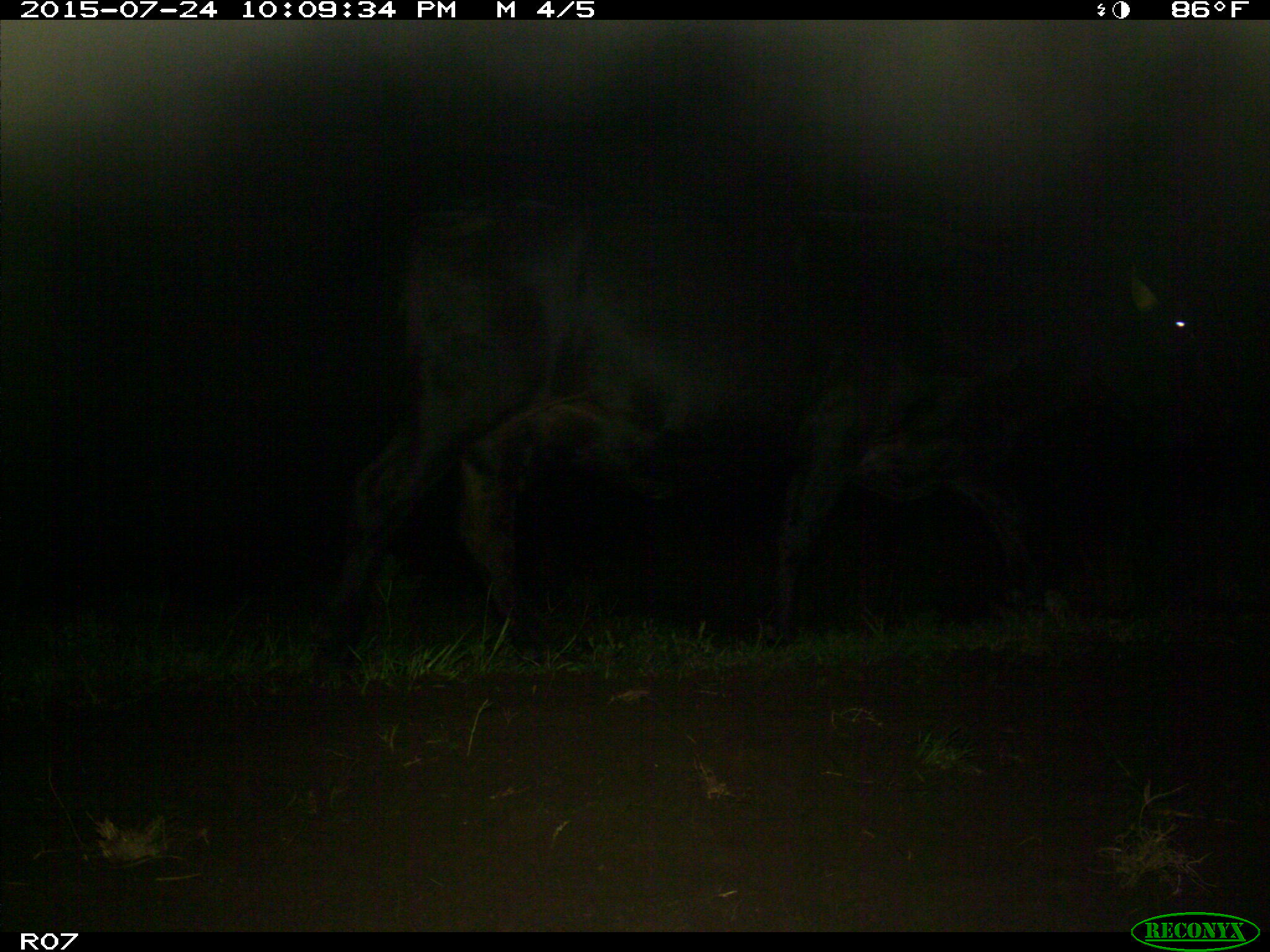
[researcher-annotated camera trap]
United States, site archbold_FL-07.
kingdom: Animalia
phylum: Chordata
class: Mammalia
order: Artiodactyla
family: Bovidae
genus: Bos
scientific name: Bos taurus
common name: domestic cow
Bos taurus (domestic cow).